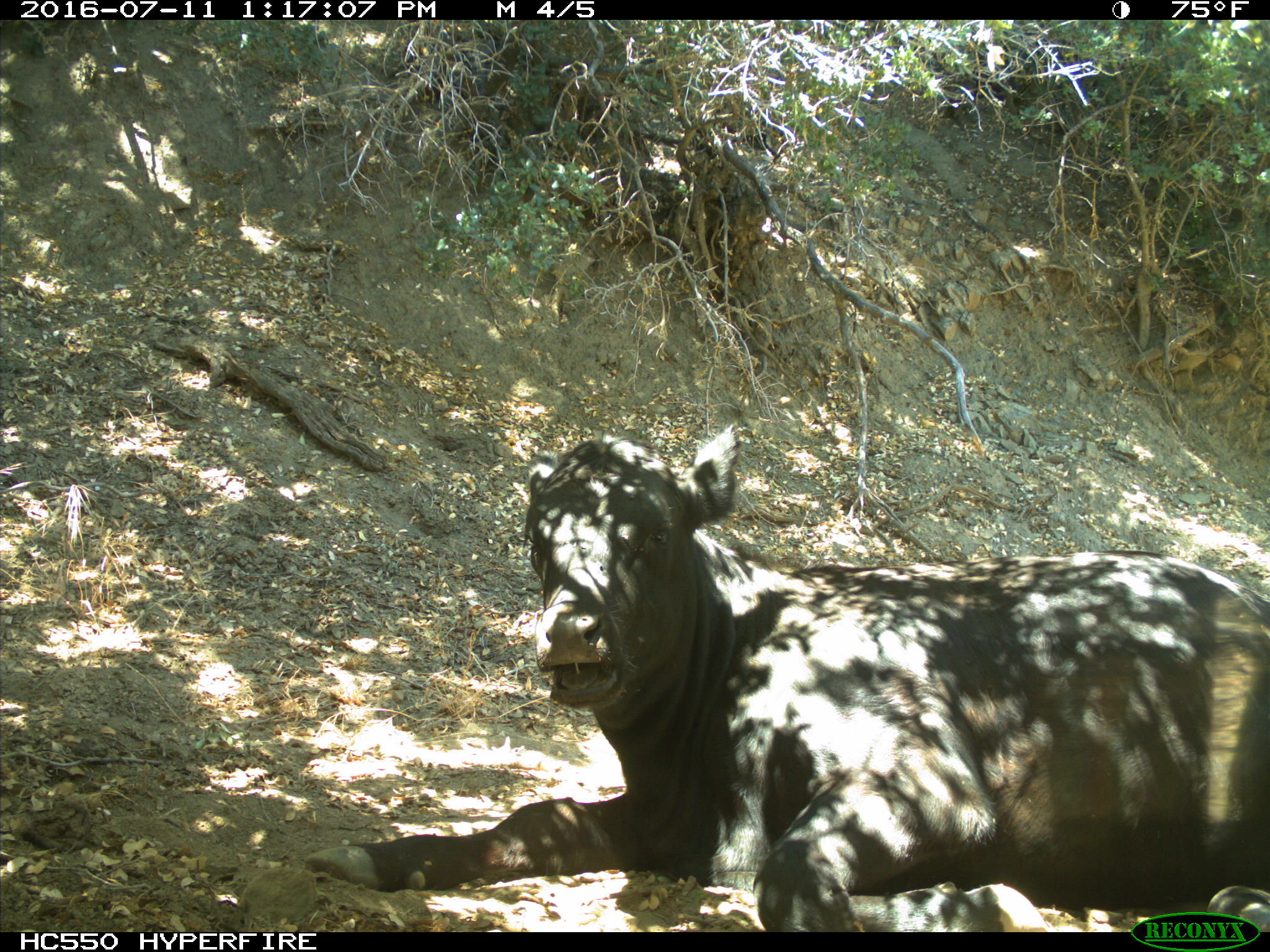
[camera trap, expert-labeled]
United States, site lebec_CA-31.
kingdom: Animalia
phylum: Chordata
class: Mammalia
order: Artiodactyla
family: Bovidae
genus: Bos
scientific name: Bos taurus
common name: domestic cow